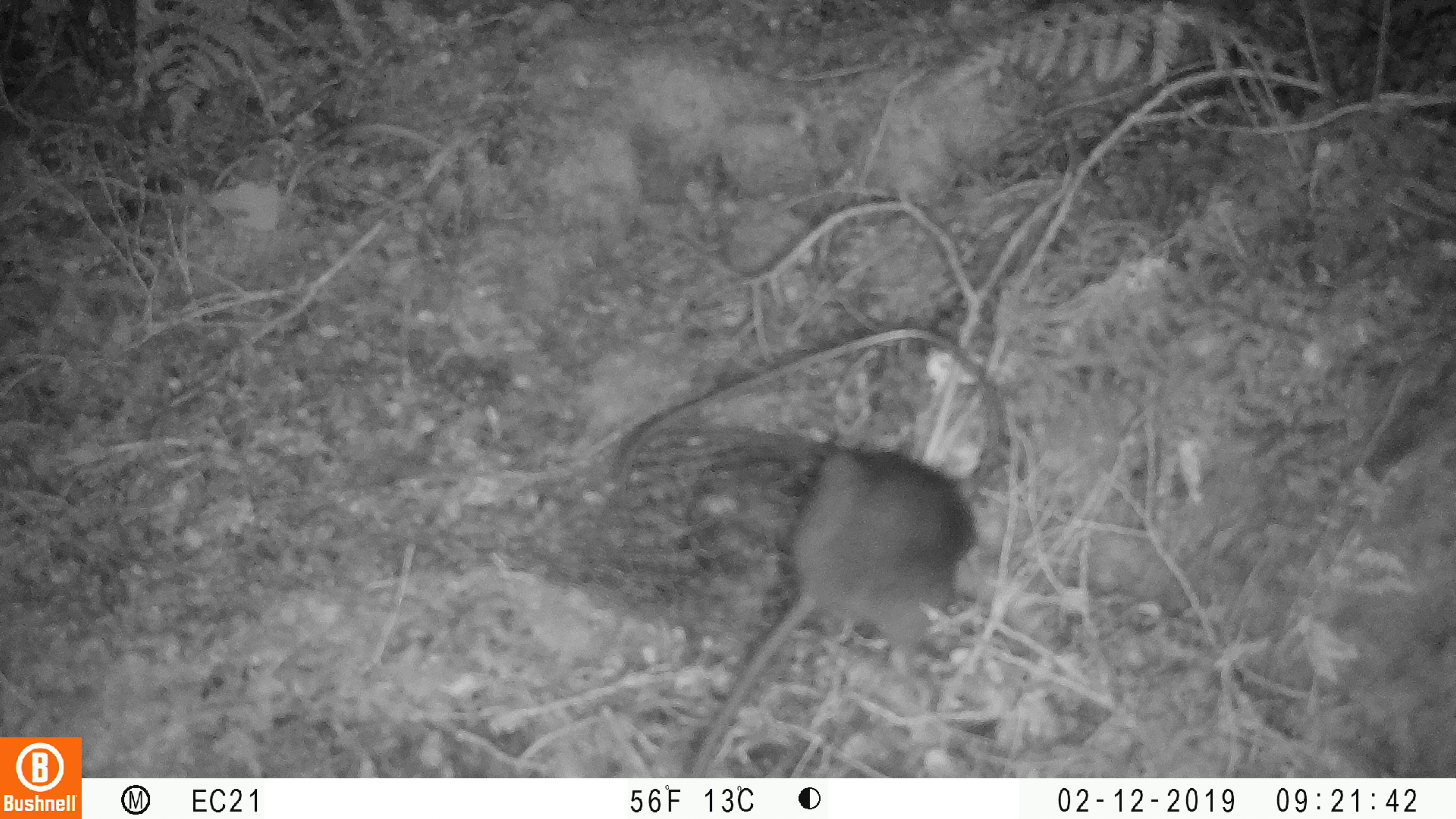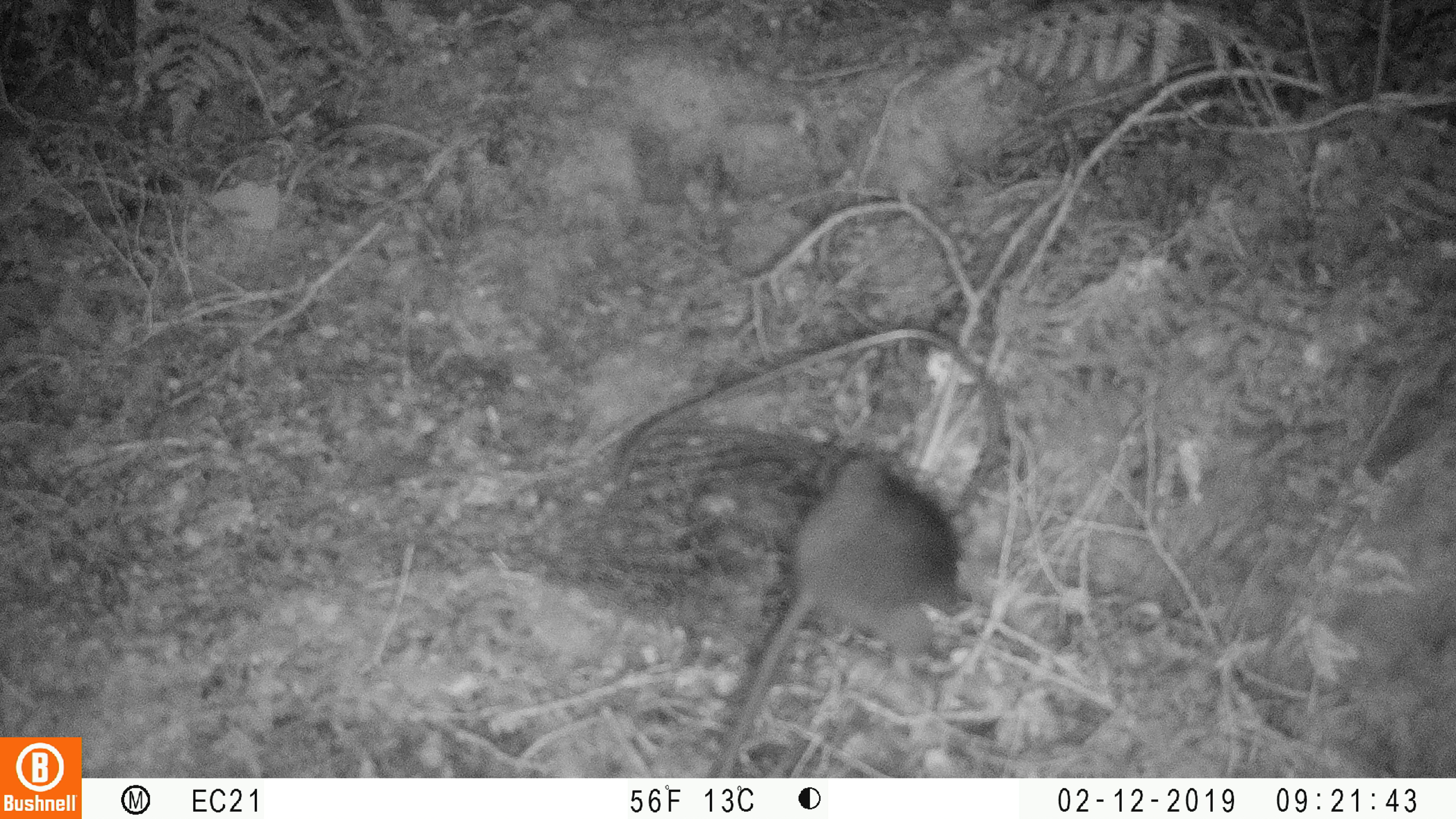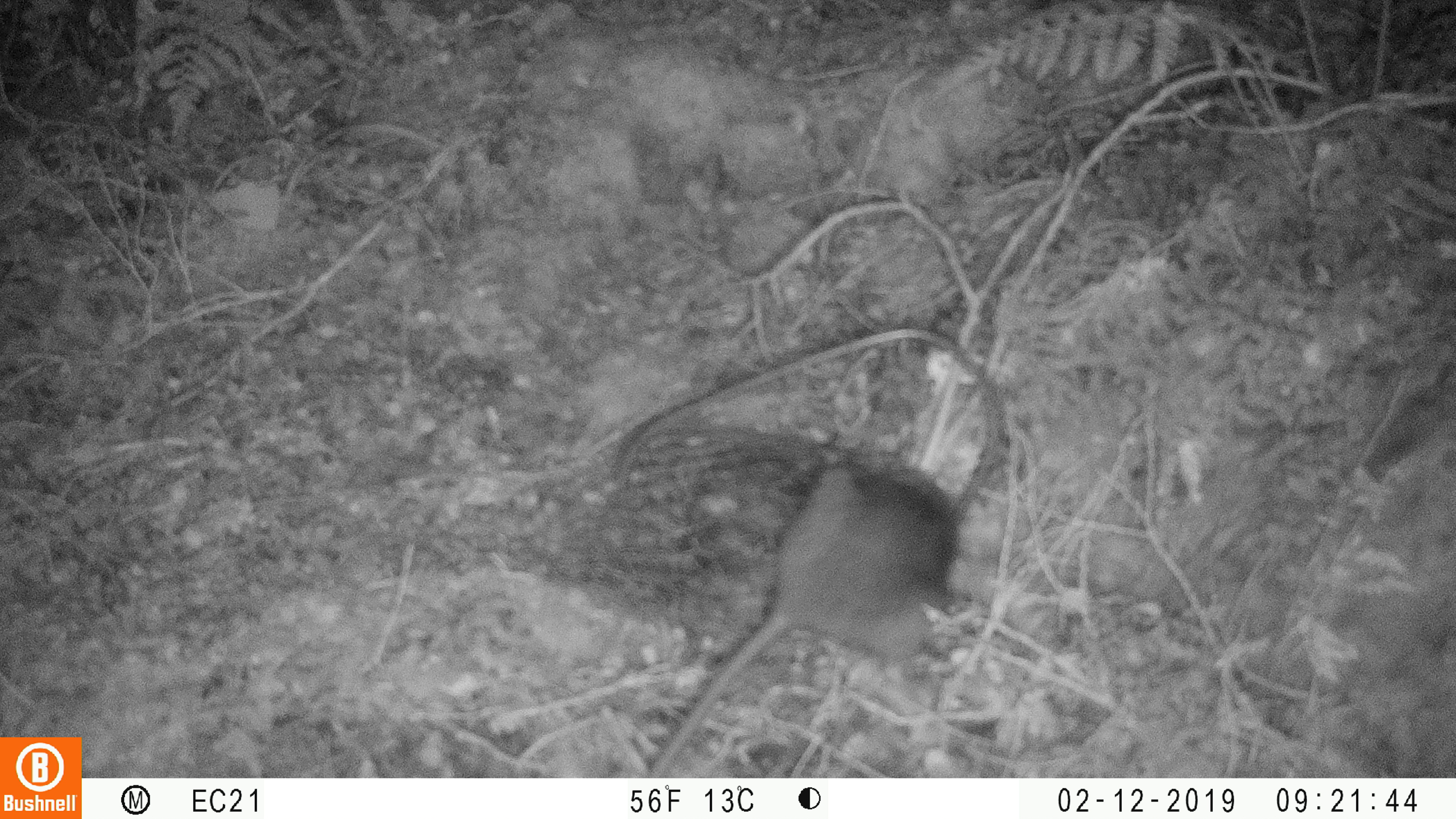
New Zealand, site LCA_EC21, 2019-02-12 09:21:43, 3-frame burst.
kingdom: Animalia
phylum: Chordata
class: Mammalia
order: Rodentia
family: Muridae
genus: Rattus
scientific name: Rattus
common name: rat